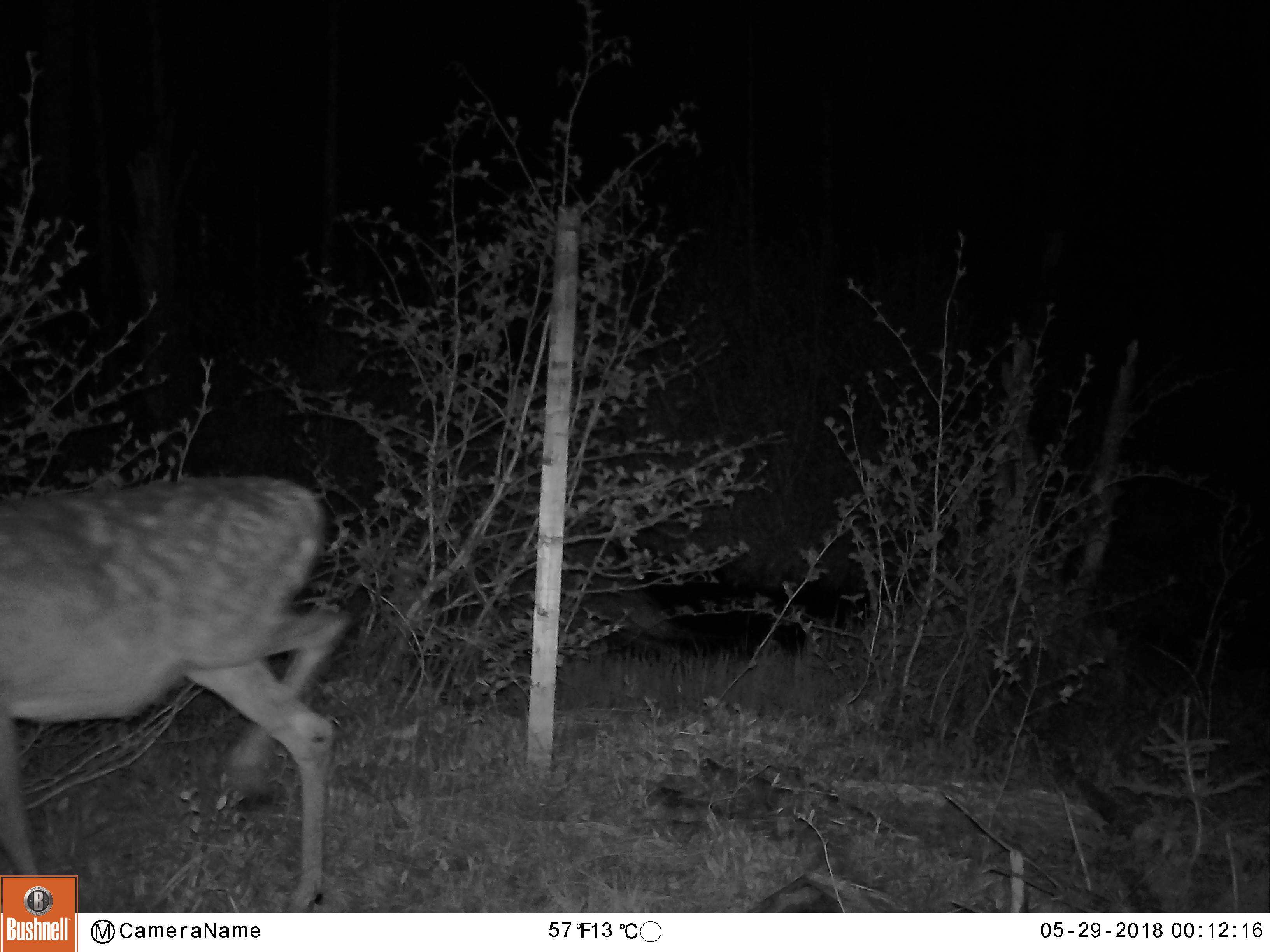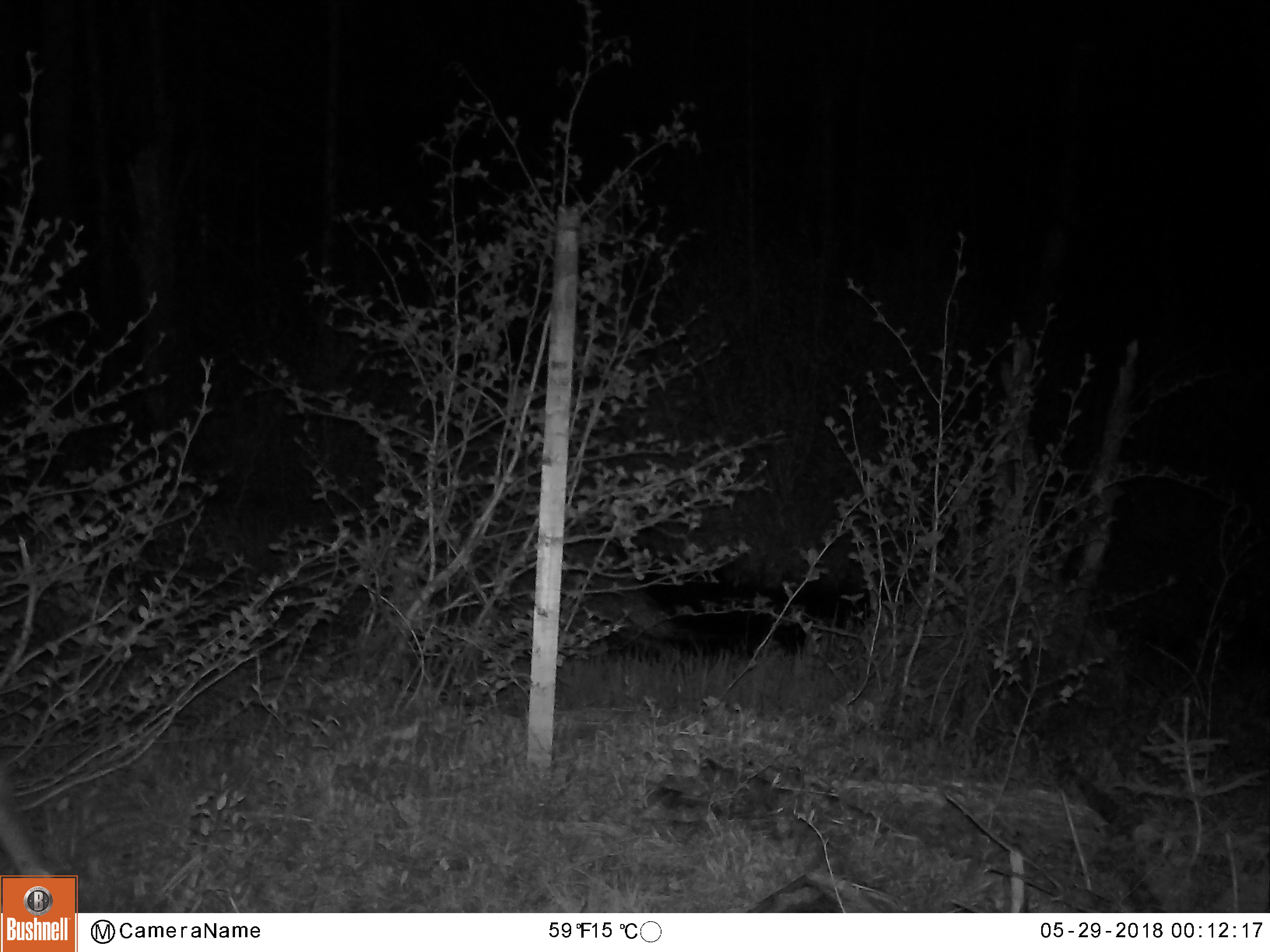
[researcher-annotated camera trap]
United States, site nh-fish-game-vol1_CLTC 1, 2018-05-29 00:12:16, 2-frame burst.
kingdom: Animalia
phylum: Chordata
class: Mammalia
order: Artiodactyla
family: Cervidae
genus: Odocoileus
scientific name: Odocoileus virginianus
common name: white-tailed deer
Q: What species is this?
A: White-tailed deer (Odocoileus virginianus).